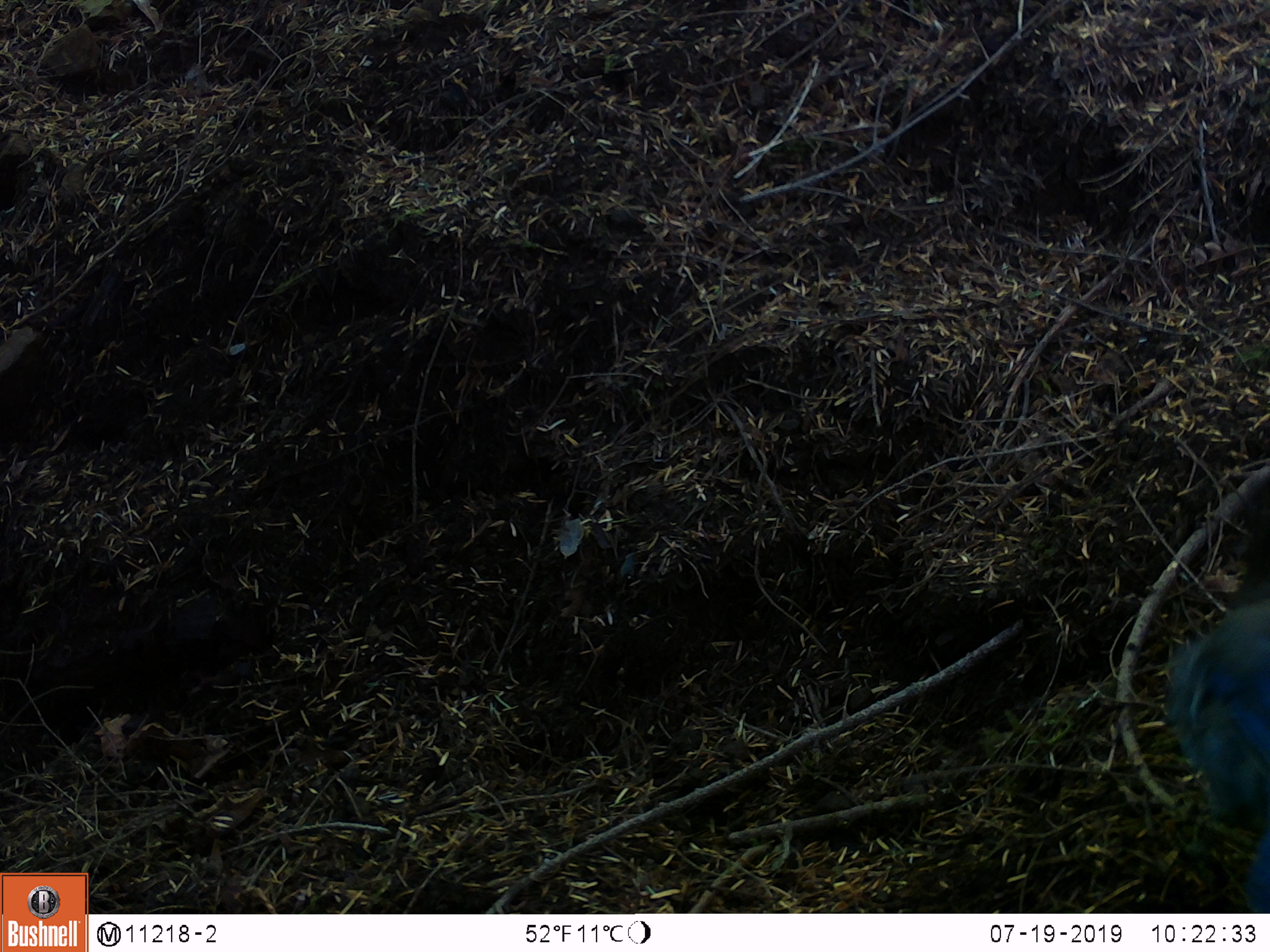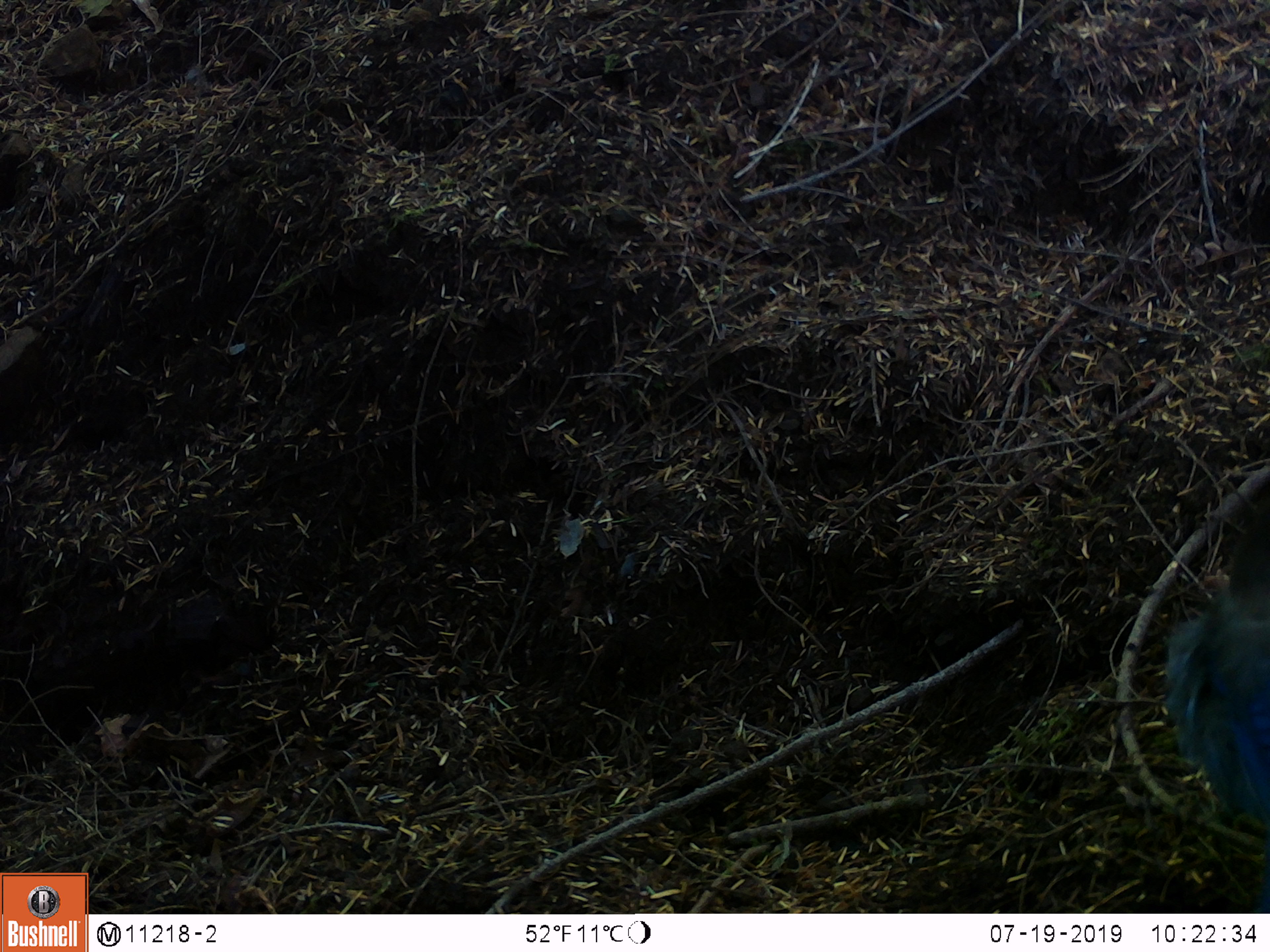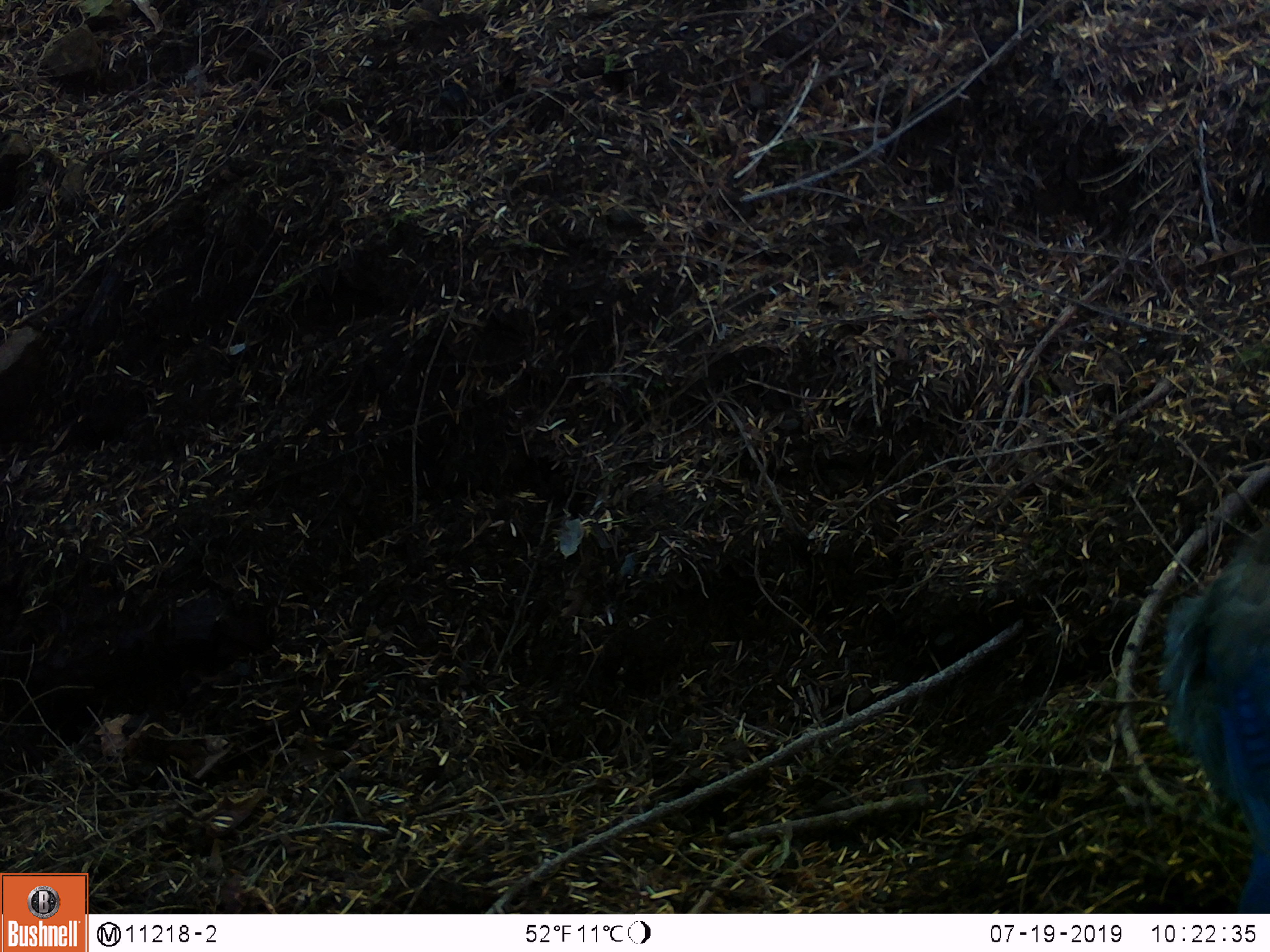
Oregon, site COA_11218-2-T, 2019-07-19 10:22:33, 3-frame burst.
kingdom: Animalia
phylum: Chordata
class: Aves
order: Passeriformes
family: Corvidae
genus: Cyanocitta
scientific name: Cyanocitta stelleri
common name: steller's jay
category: stellers jay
Stellers jay (steller's jay) (Cyanocitta stelleri).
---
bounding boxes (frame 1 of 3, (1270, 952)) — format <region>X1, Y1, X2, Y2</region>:
stellers jay: <region>1157, 552, 1269, 902</region>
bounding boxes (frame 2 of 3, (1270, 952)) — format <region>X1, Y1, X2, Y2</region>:
stellers jay: <region>1170, 504, 1265, 827</region>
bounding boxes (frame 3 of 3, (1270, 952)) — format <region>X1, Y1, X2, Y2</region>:
stellers jay: <region>1156, 528, 1268, 908</region>